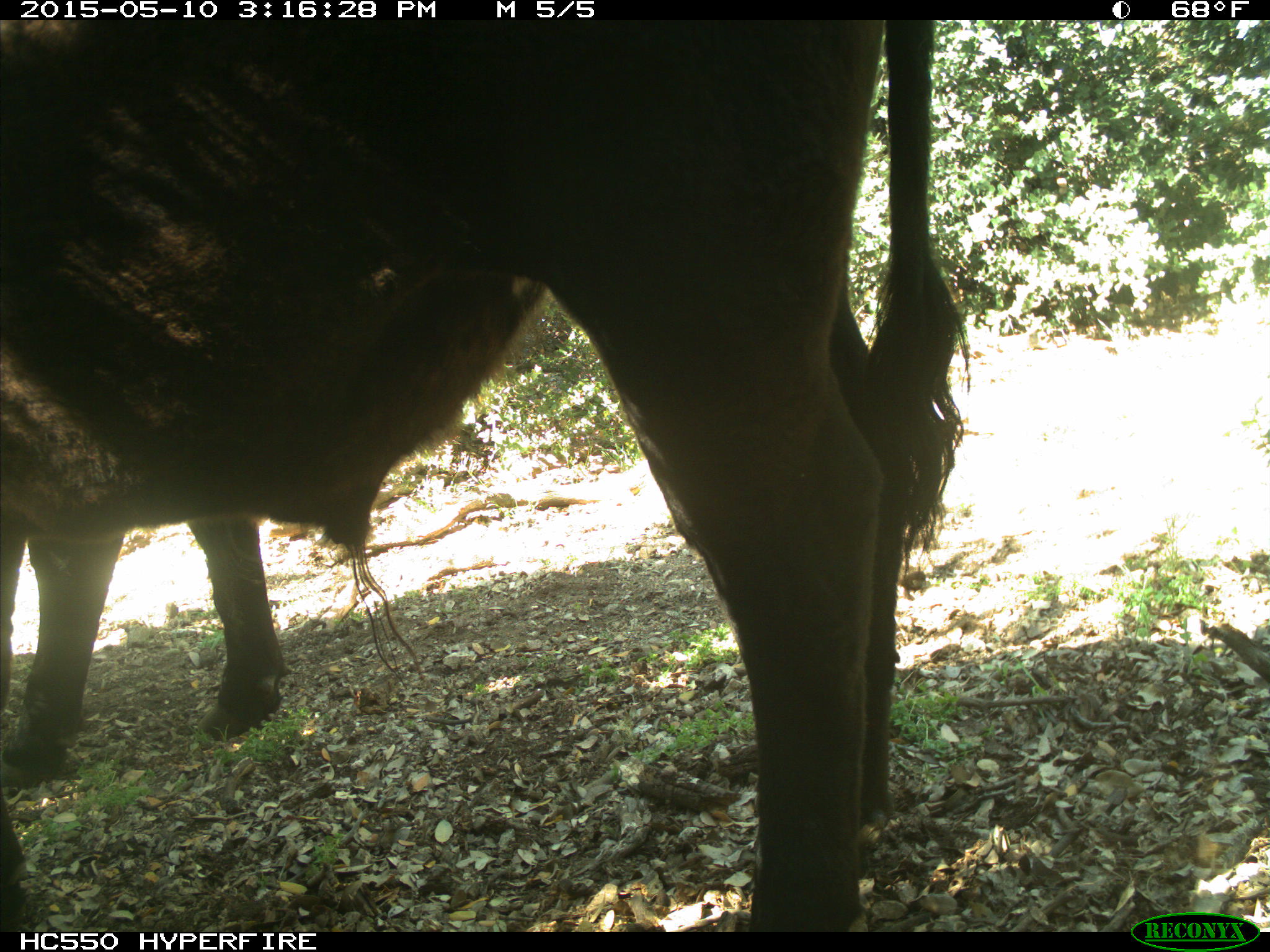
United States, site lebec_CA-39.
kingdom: Animalia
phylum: Chordata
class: Mammalia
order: Artiodactyla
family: Bovidae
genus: Bos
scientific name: Bos taurus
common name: domestic cow